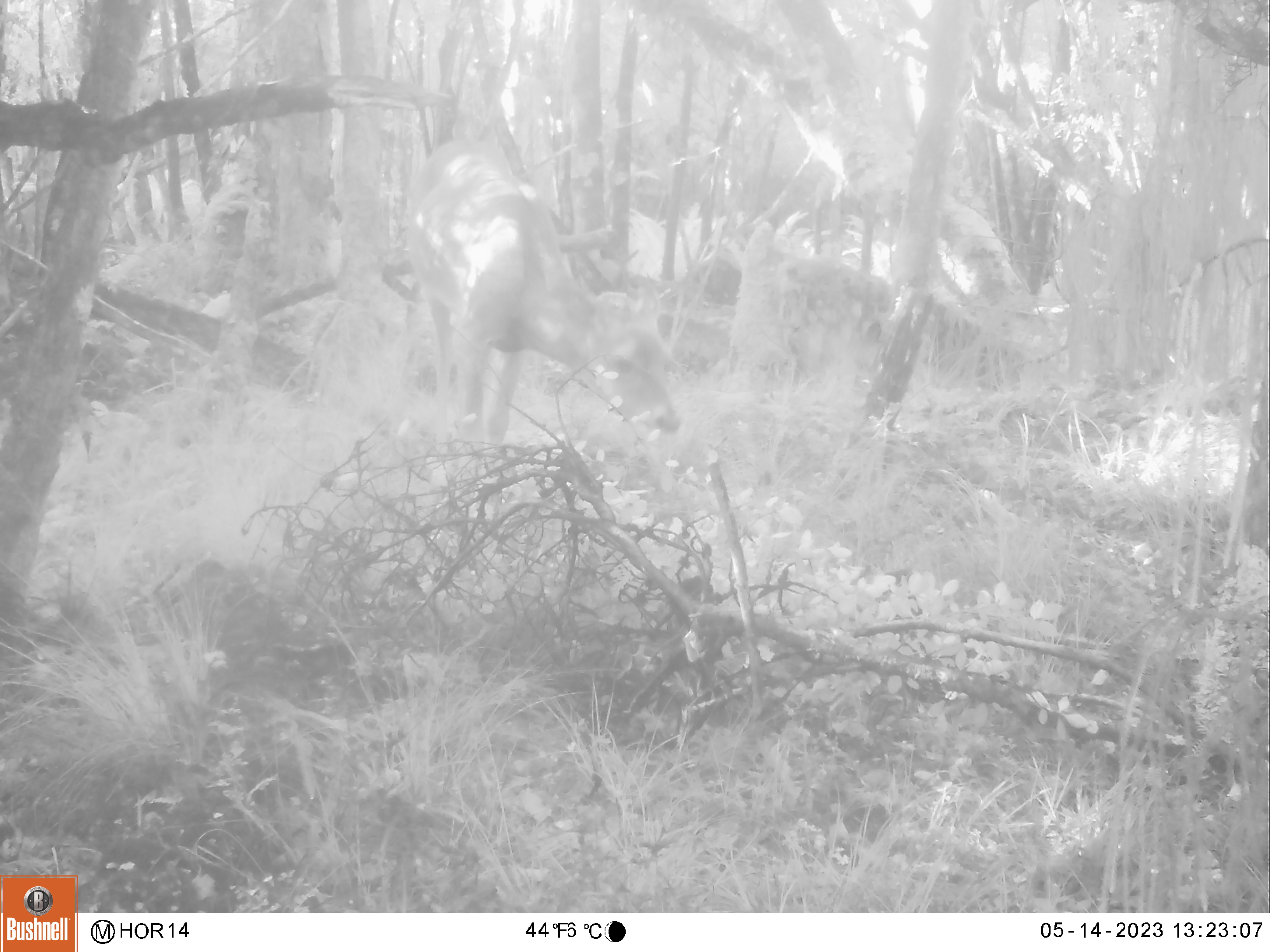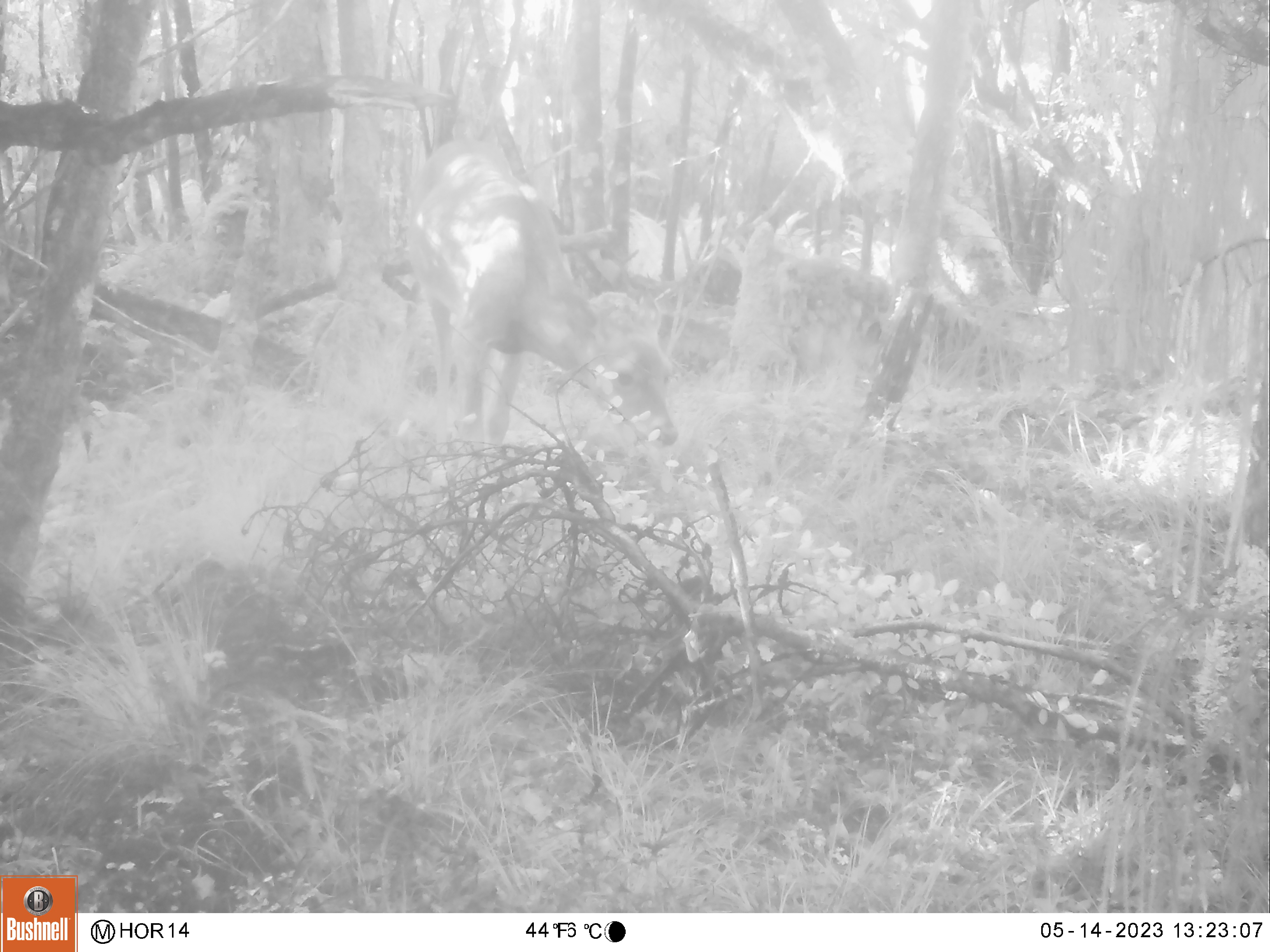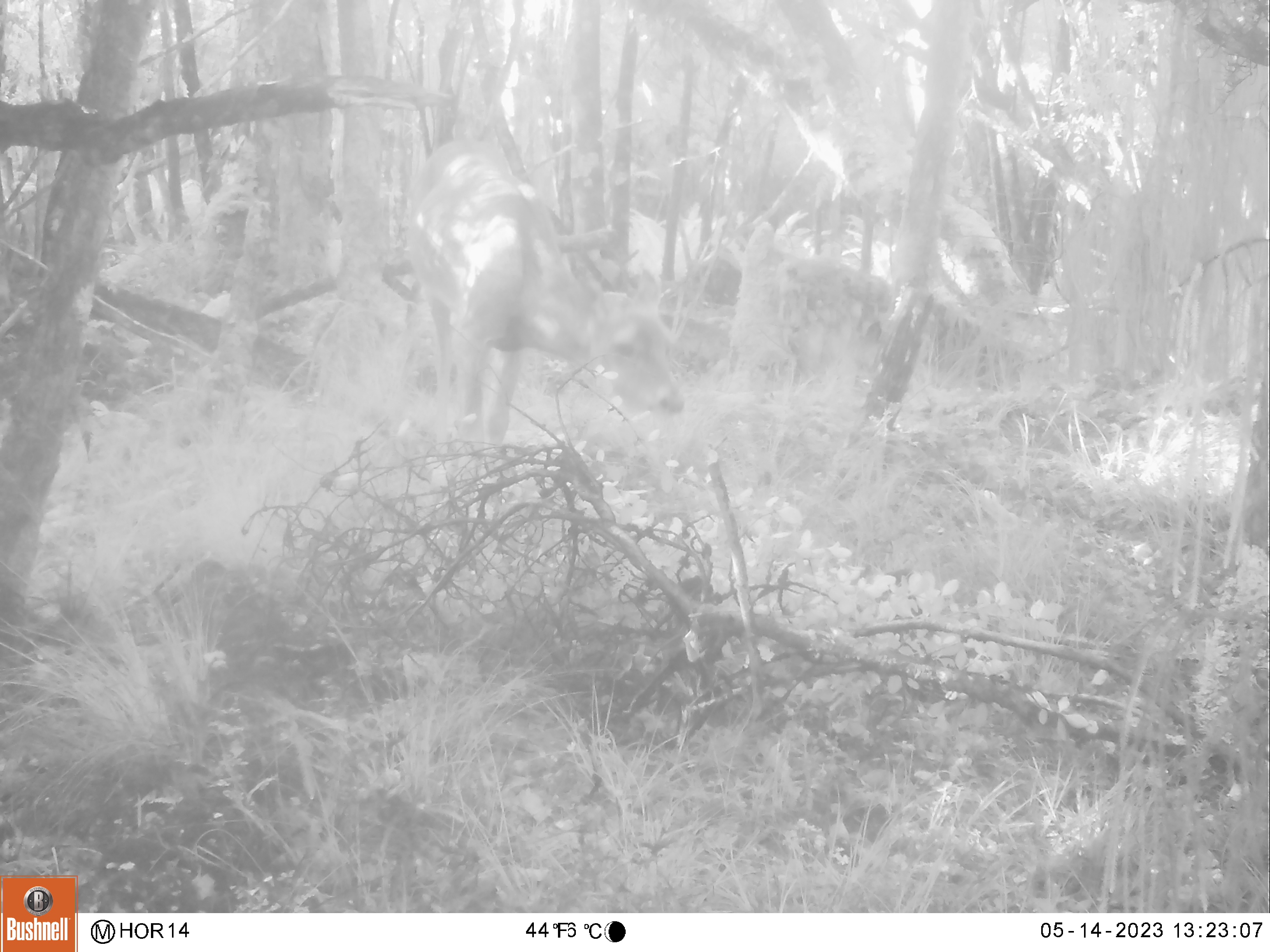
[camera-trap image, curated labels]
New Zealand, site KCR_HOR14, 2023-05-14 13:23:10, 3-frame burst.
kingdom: Animalia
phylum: Chordata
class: Mammalia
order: Artiodactyla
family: Cervidae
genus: Odocoileus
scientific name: Odocoileus virginianus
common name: white-tailed deer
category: white tailed deer